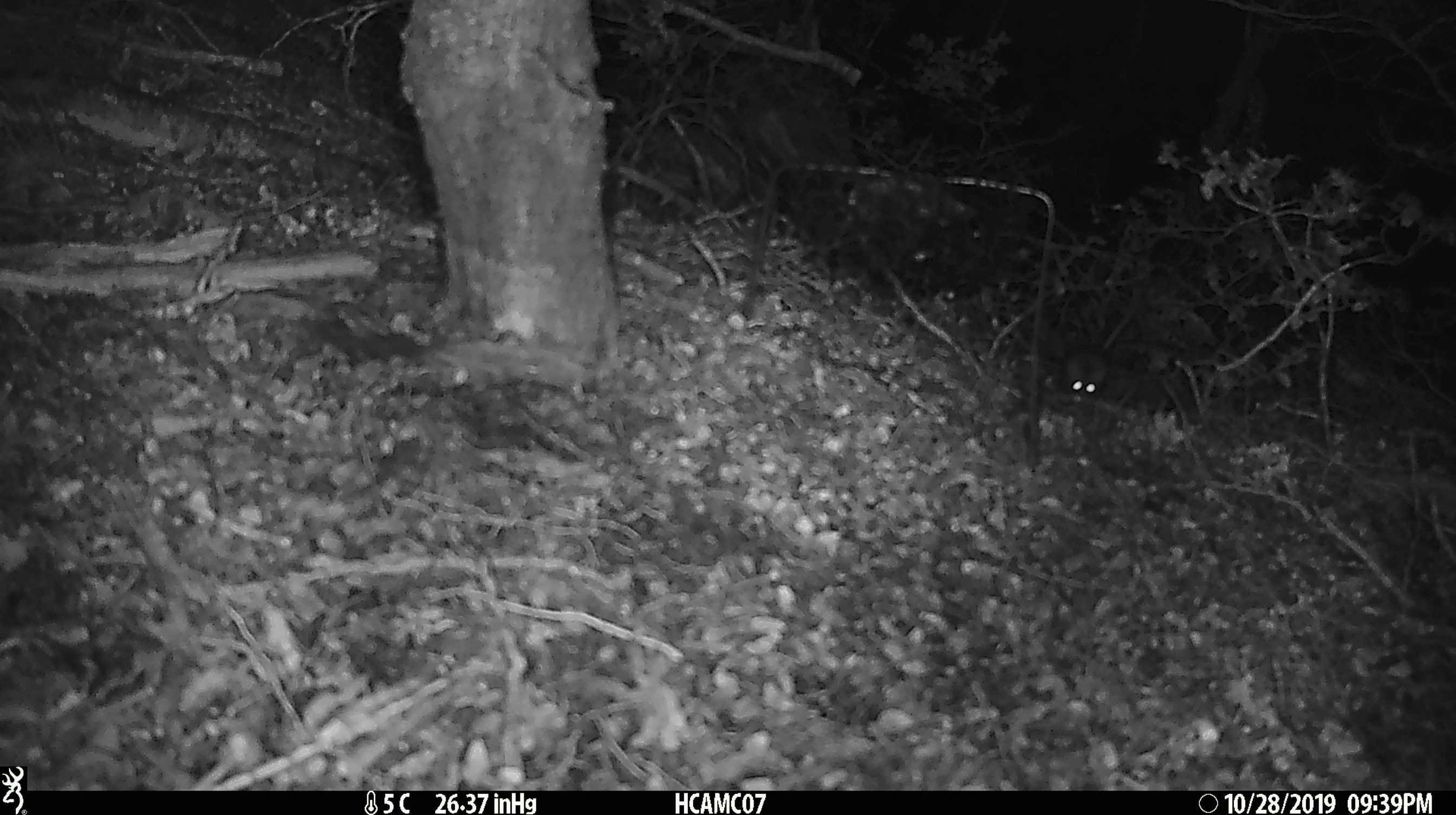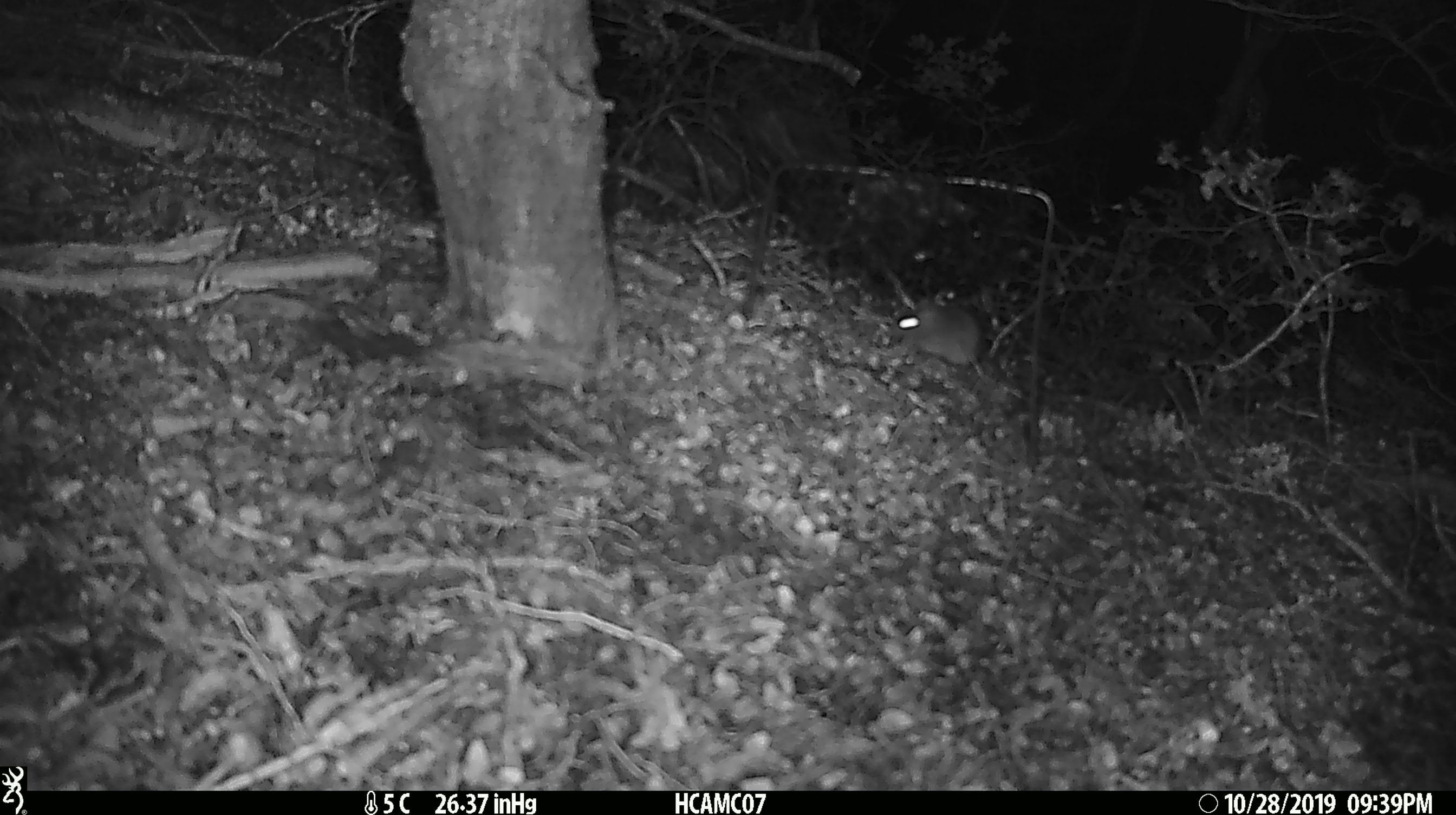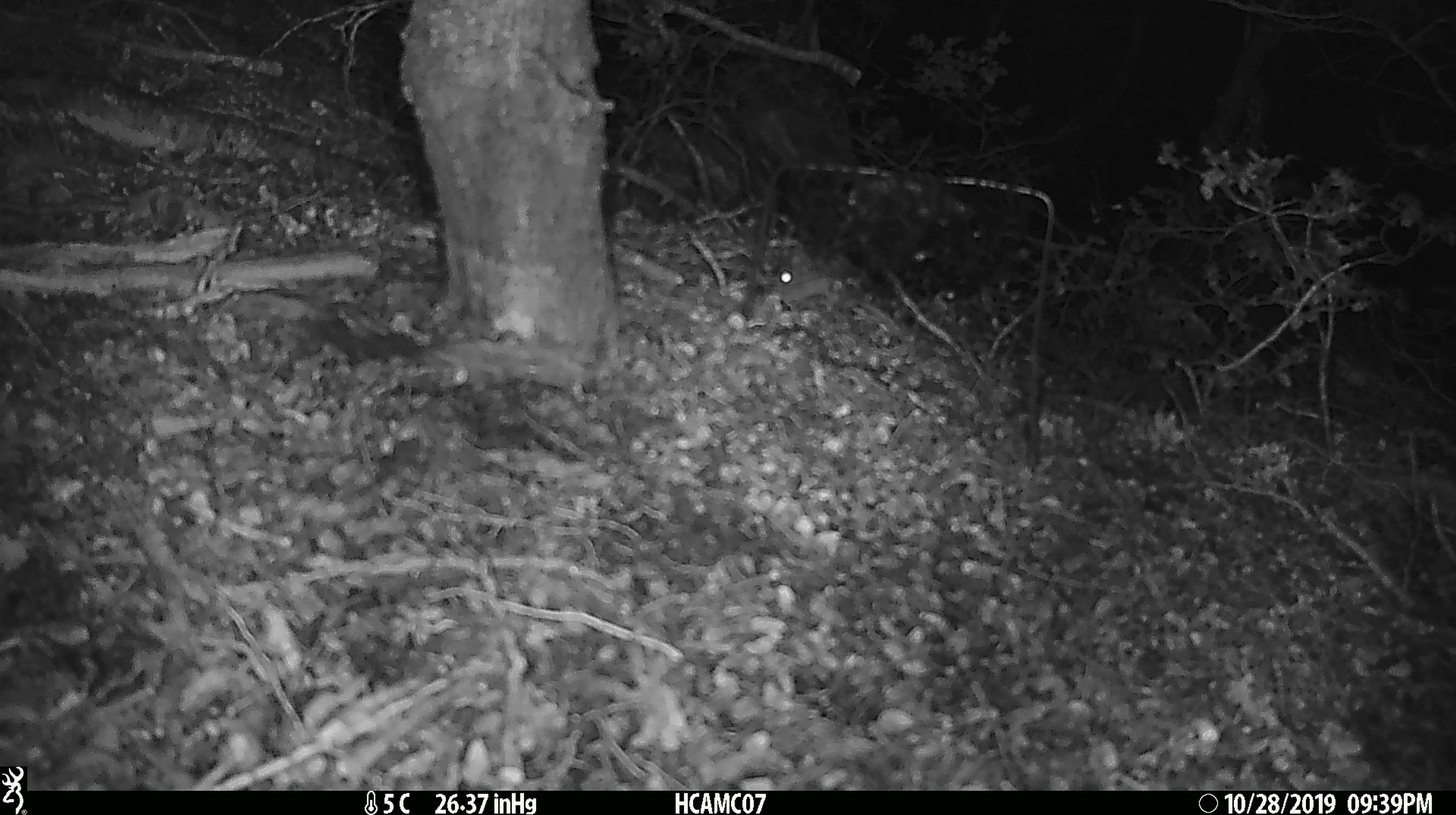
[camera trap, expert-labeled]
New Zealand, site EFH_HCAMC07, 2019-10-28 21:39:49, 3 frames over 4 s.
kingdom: Animalia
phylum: Chordata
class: Mammalia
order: Rodentia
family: Muridae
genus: Mus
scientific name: Mus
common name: mouse